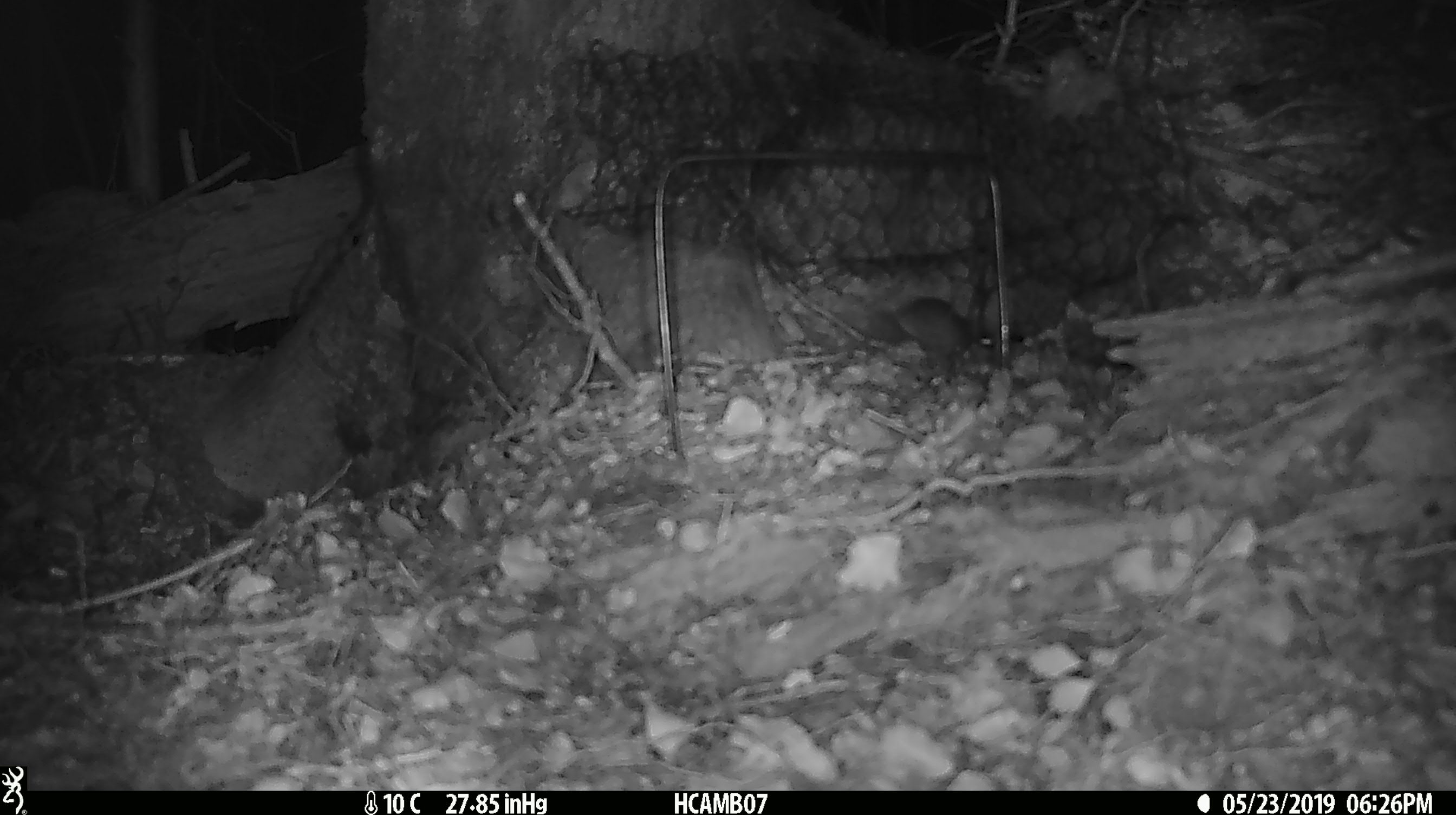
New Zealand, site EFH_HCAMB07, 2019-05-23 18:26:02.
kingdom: Animalia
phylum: Chordata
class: Mammalia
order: Rodentia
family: Muridae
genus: Mus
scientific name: Mus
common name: mouse